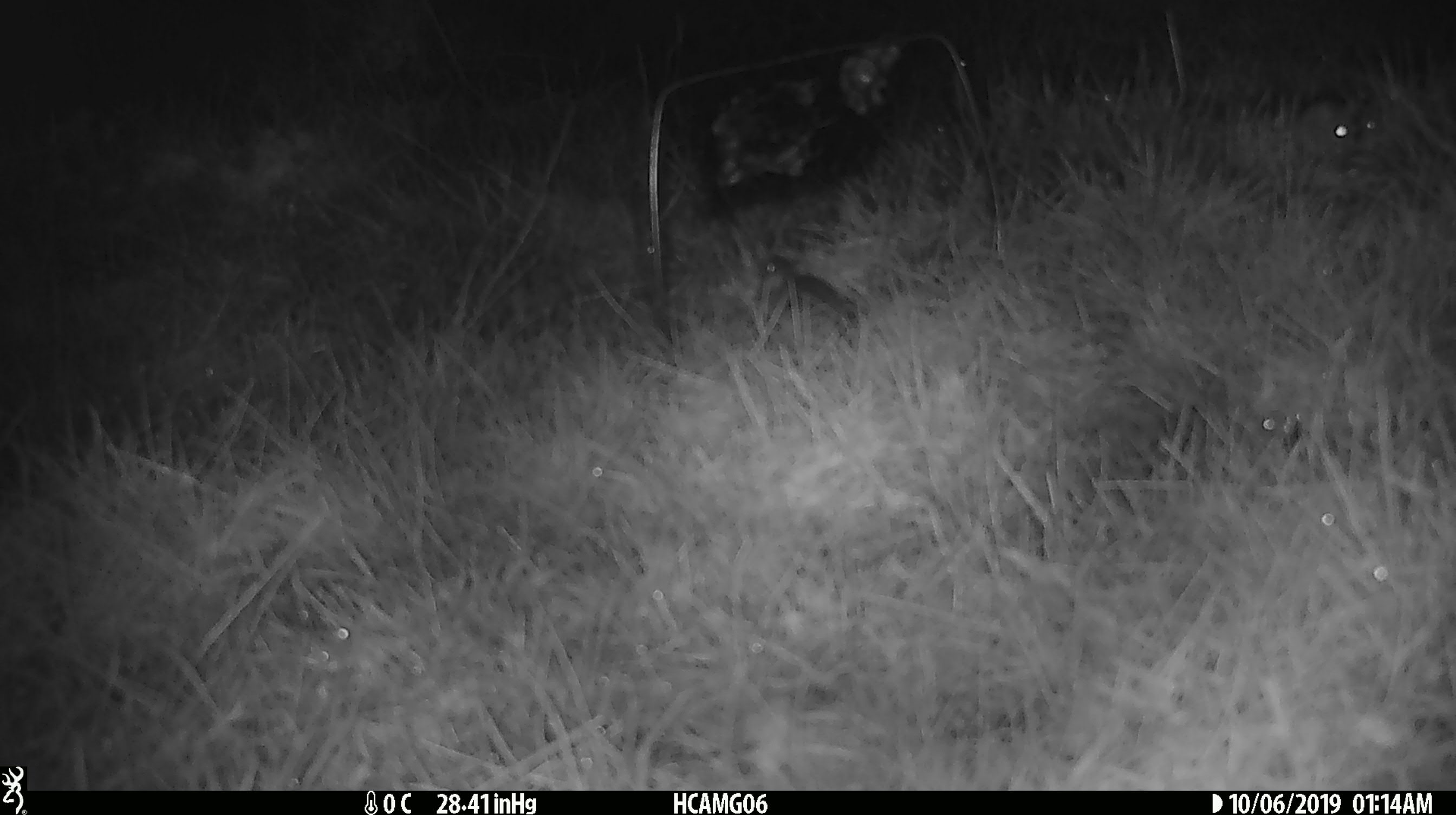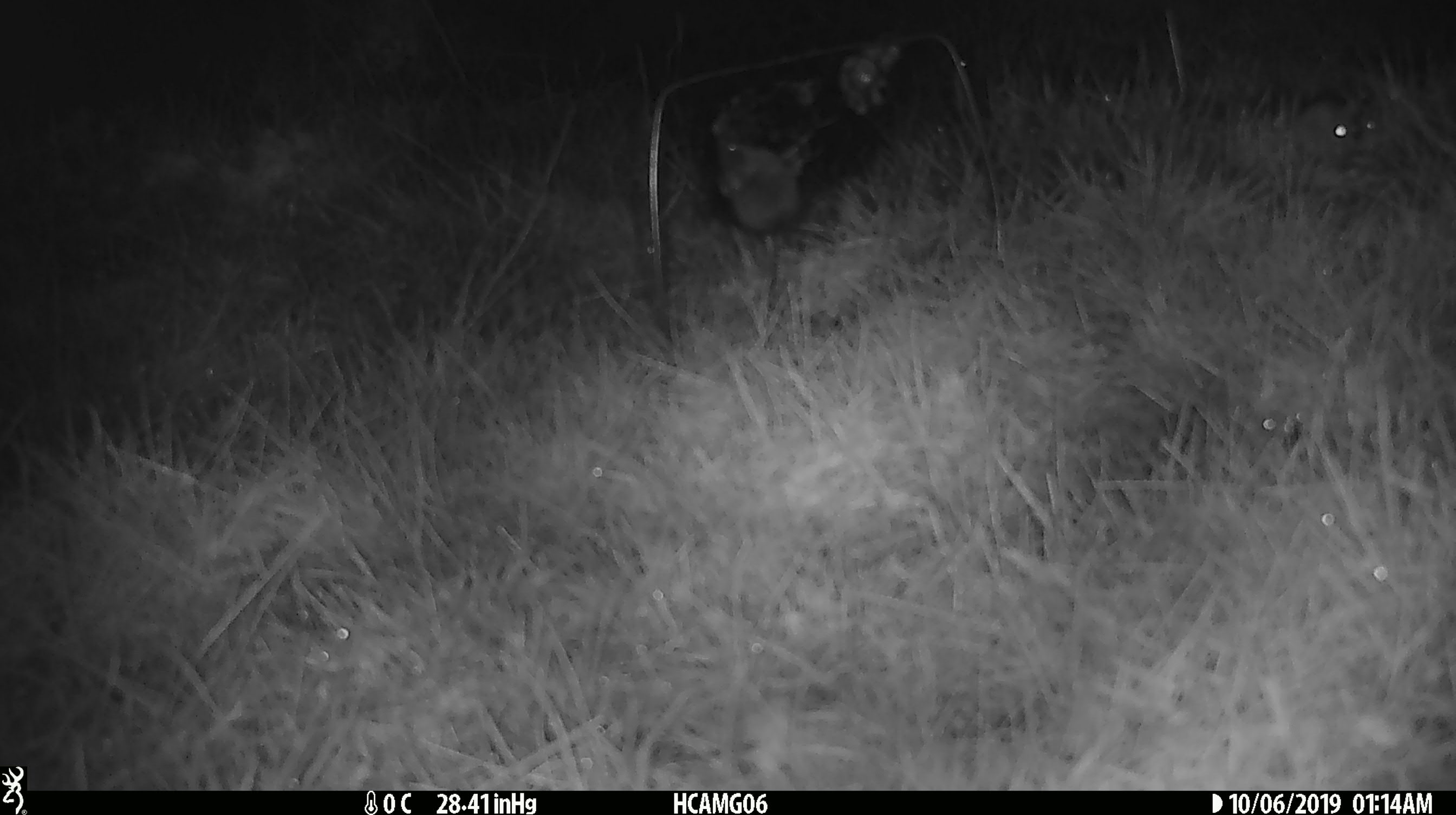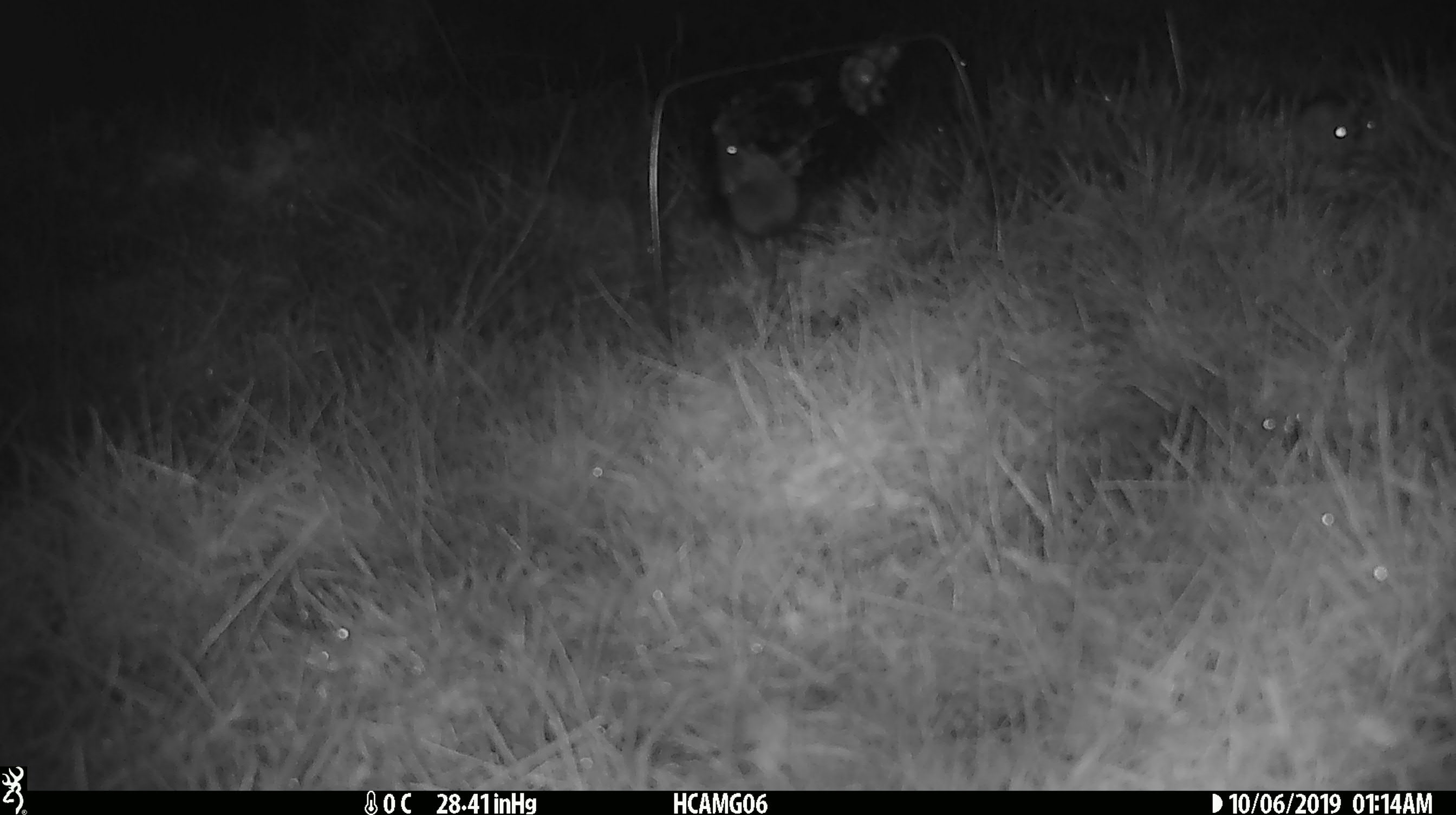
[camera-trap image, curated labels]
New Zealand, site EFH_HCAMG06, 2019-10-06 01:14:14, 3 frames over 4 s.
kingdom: Animalia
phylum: Chordata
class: Mammalia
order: Rodentia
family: Muridae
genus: Mus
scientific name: Mus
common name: mouse